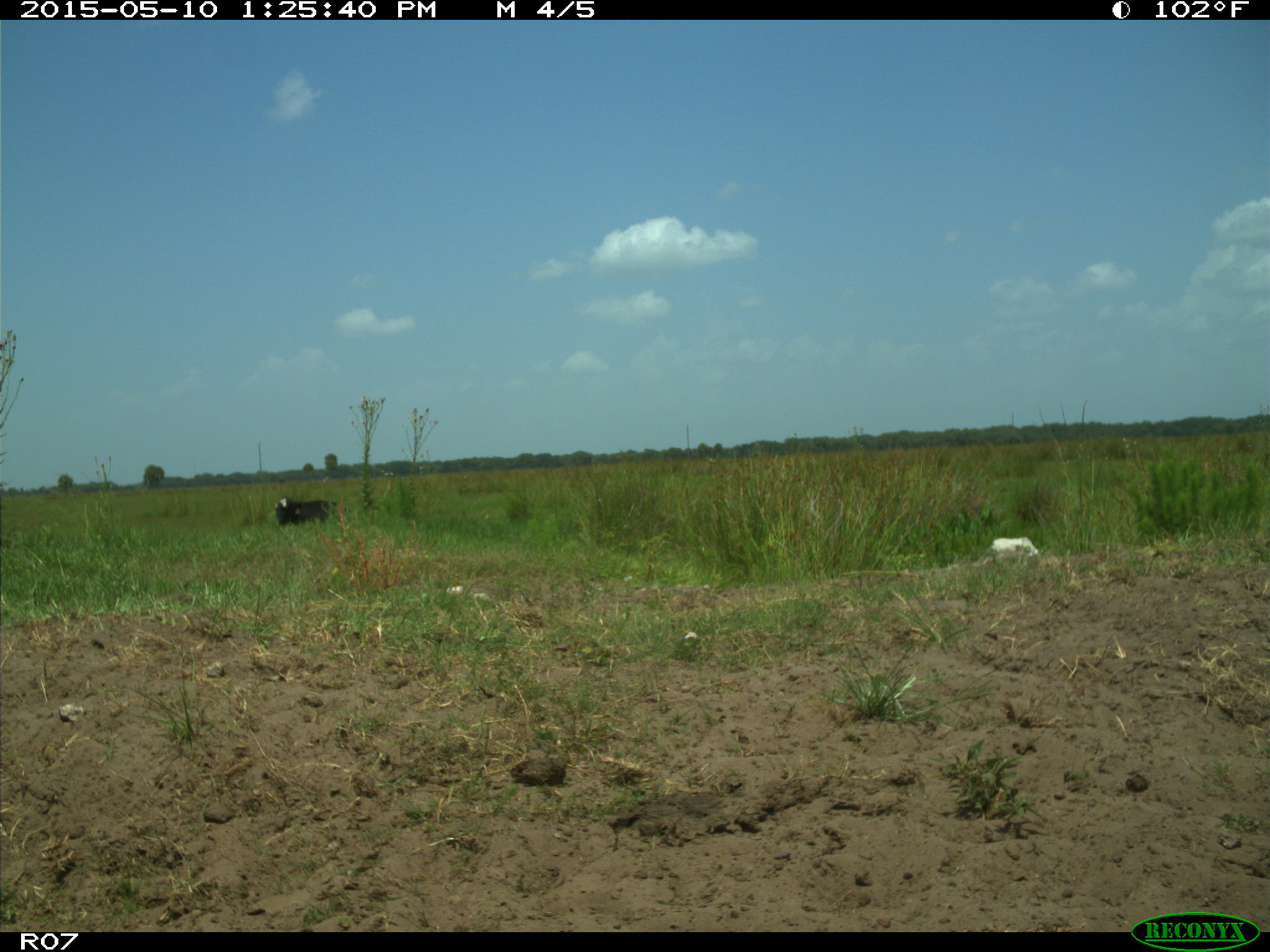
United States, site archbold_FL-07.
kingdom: Animalia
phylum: Chordata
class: Mammalia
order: Artiodactyla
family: Bovidae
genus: Bos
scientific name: Bos taurus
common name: domestic cow